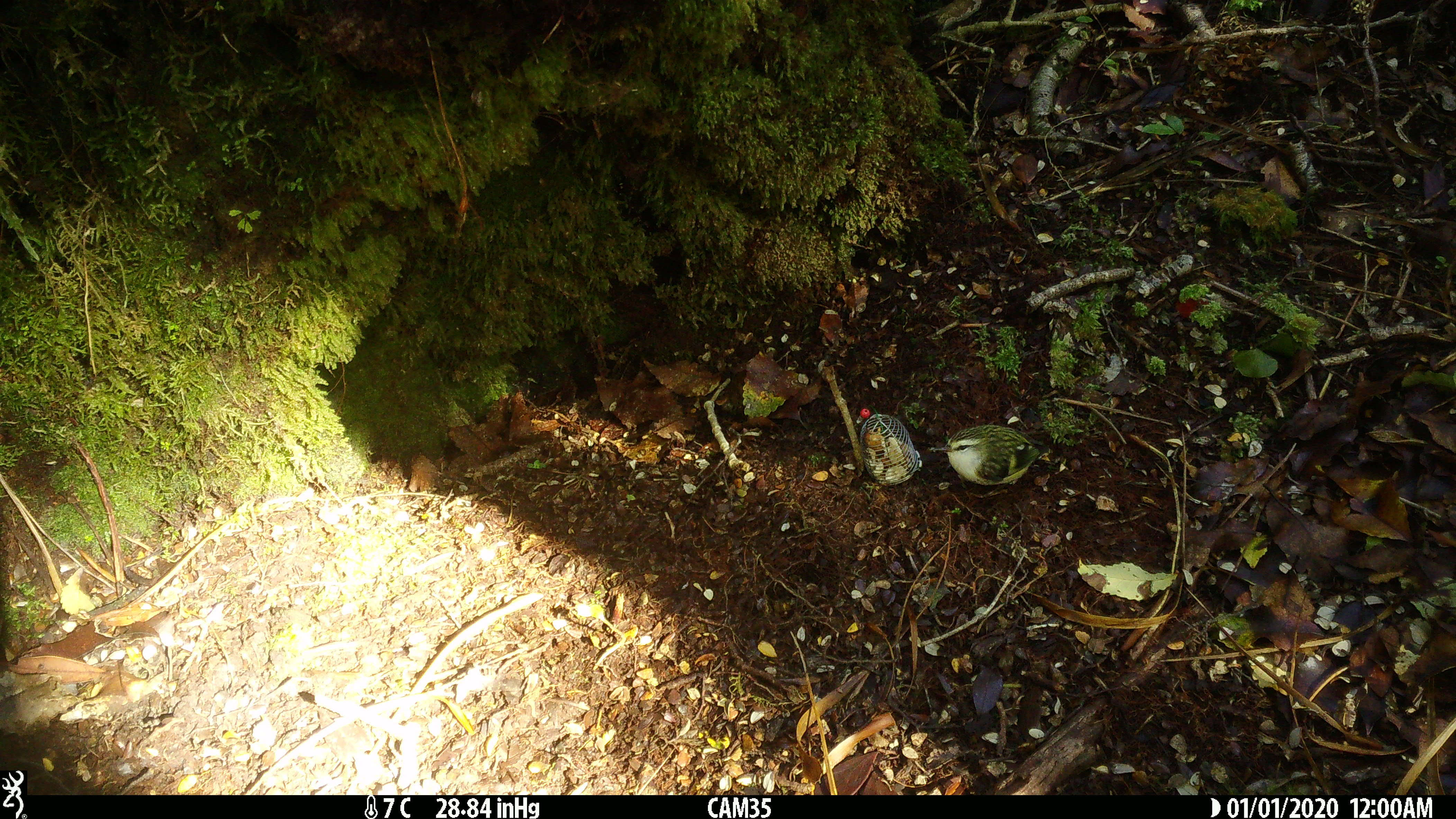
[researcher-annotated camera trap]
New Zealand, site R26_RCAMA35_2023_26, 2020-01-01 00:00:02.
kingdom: Animalia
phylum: Chordata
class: Aves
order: Passeriformes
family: Acanthisittidae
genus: Acanthisitta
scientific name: Acanthisitta chloris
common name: rifleman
Rifleman (Acanthisitta chloris).